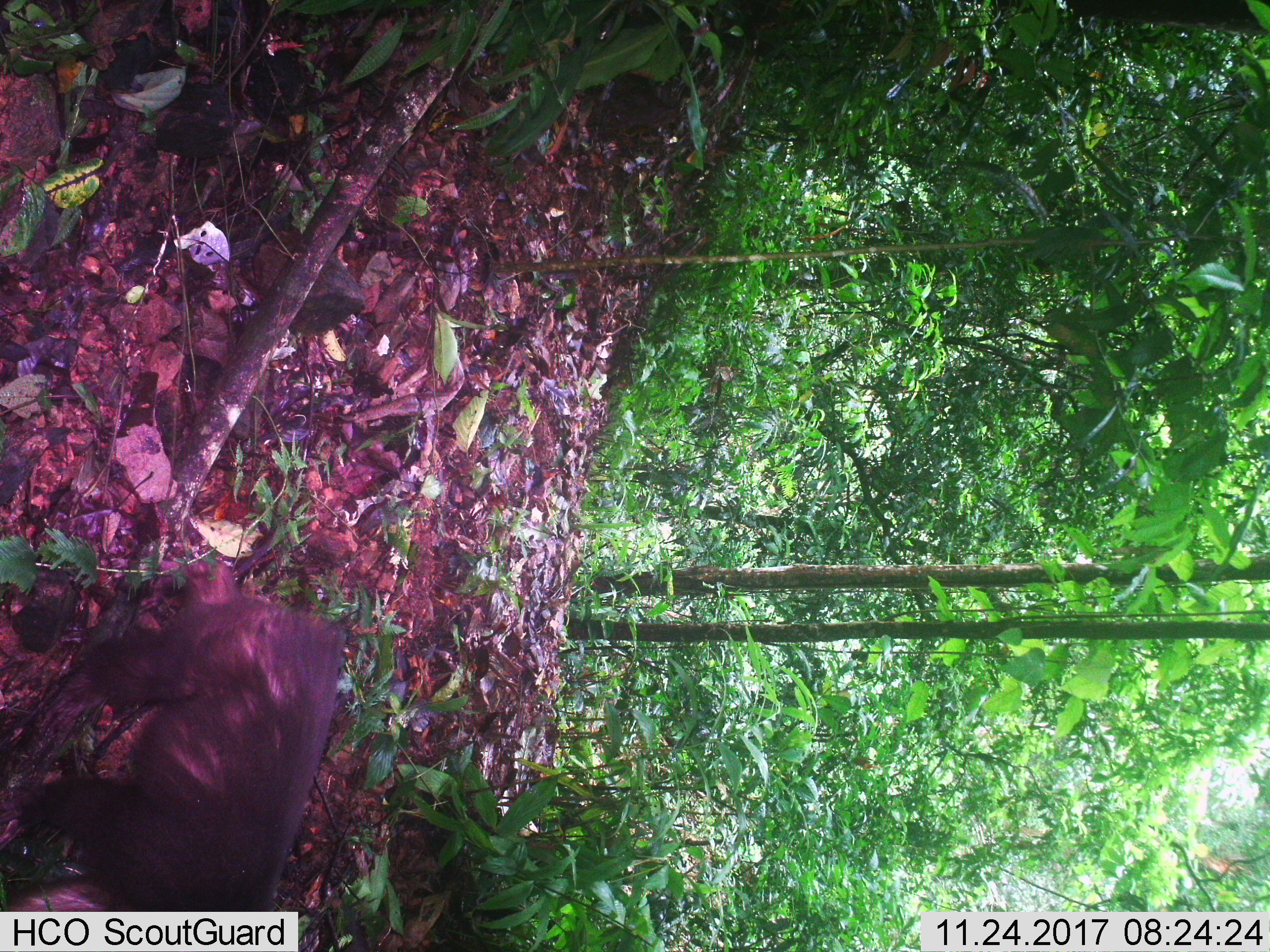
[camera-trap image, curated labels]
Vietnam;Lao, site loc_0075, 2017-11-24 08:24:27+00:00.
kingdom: Animalia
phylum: Chordata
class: Mammalia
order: Primates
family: Cercopithecidae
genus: Macaca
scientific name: Macaca arctoides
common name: stump-tailed macaque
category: stump tailed macaque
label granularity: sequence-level